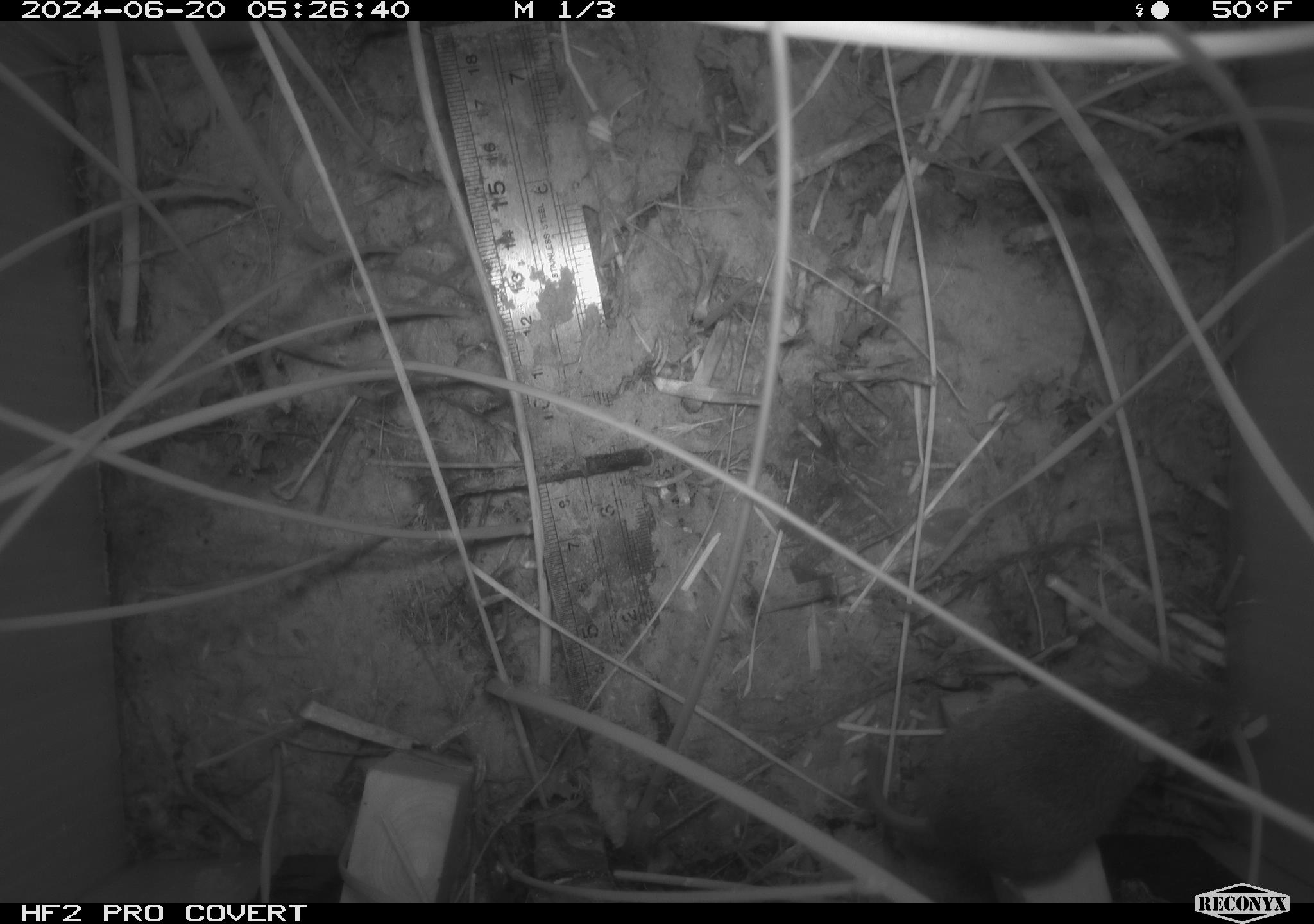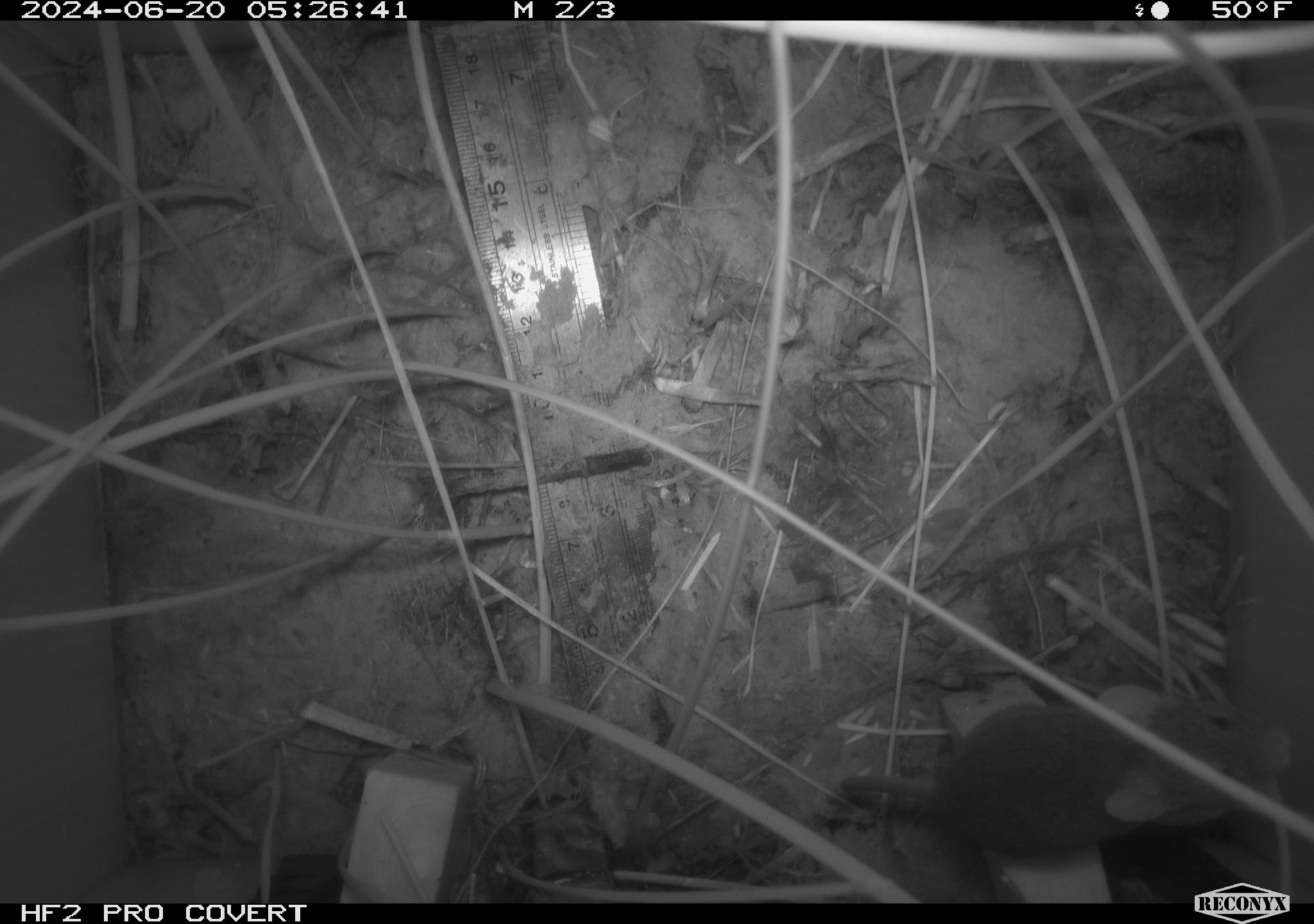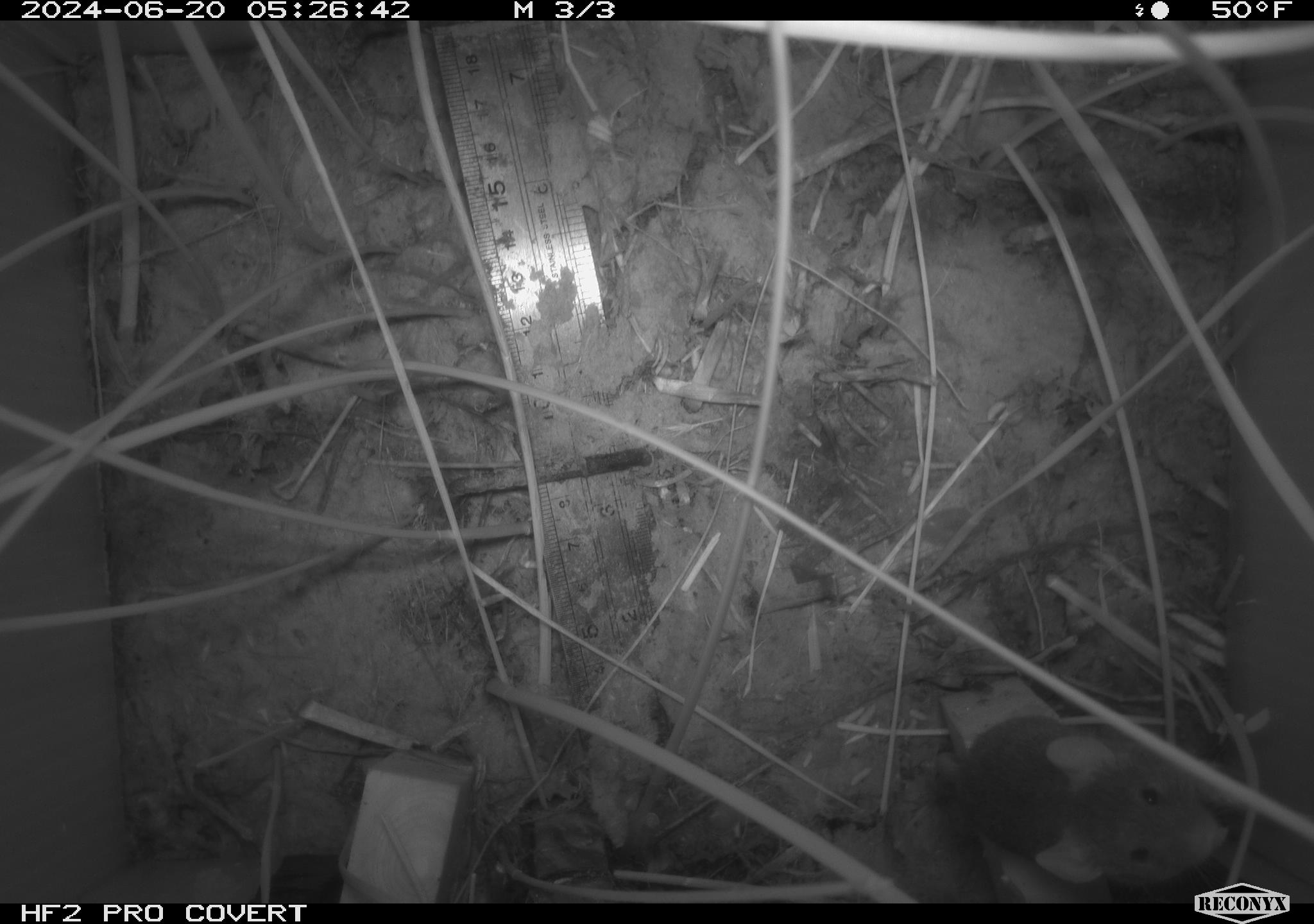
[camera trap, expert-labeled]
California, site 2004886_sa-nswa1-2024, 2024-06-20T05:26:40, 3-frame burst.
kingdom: Animalia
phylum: Chordata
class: Mammalia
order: Rodentia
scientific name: Rodentia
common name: rodent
Rodent (Rodentia).